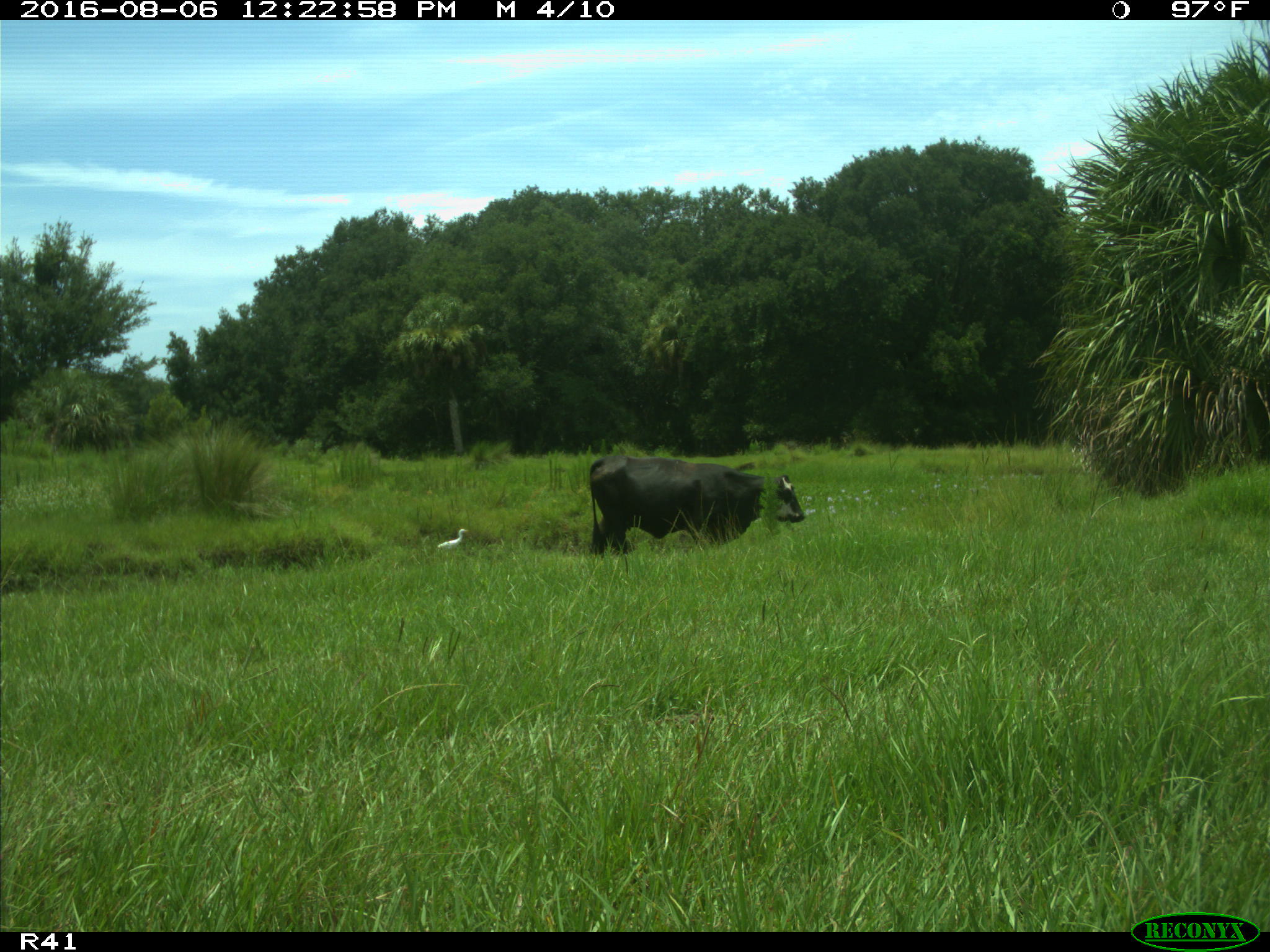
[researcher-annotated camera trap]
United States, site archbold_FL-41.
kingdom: Animalia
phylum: Chordata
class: Mammalia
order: Artiodactyla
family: Bovidae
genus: Bos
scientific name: Bos taurus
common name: domestic cow